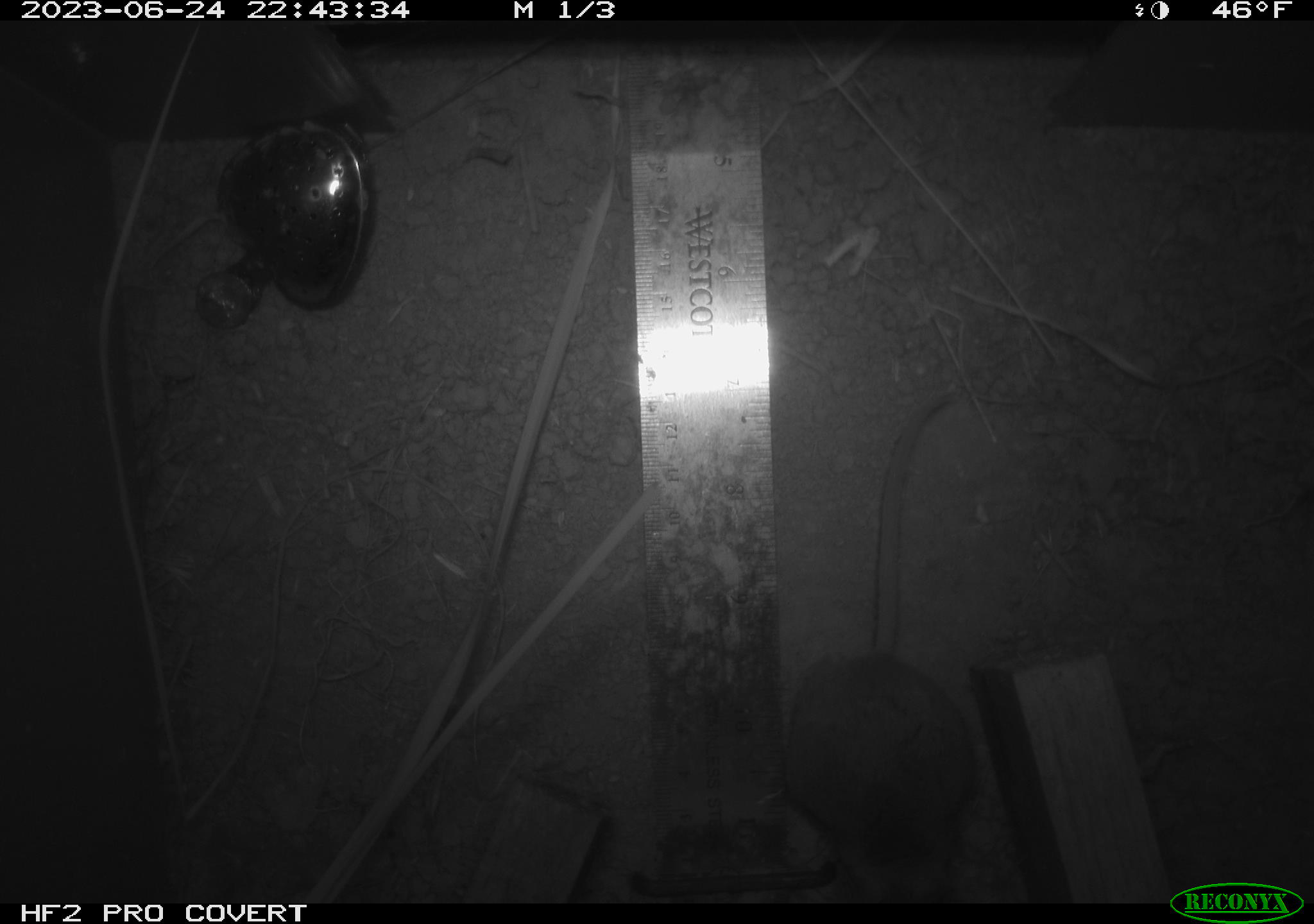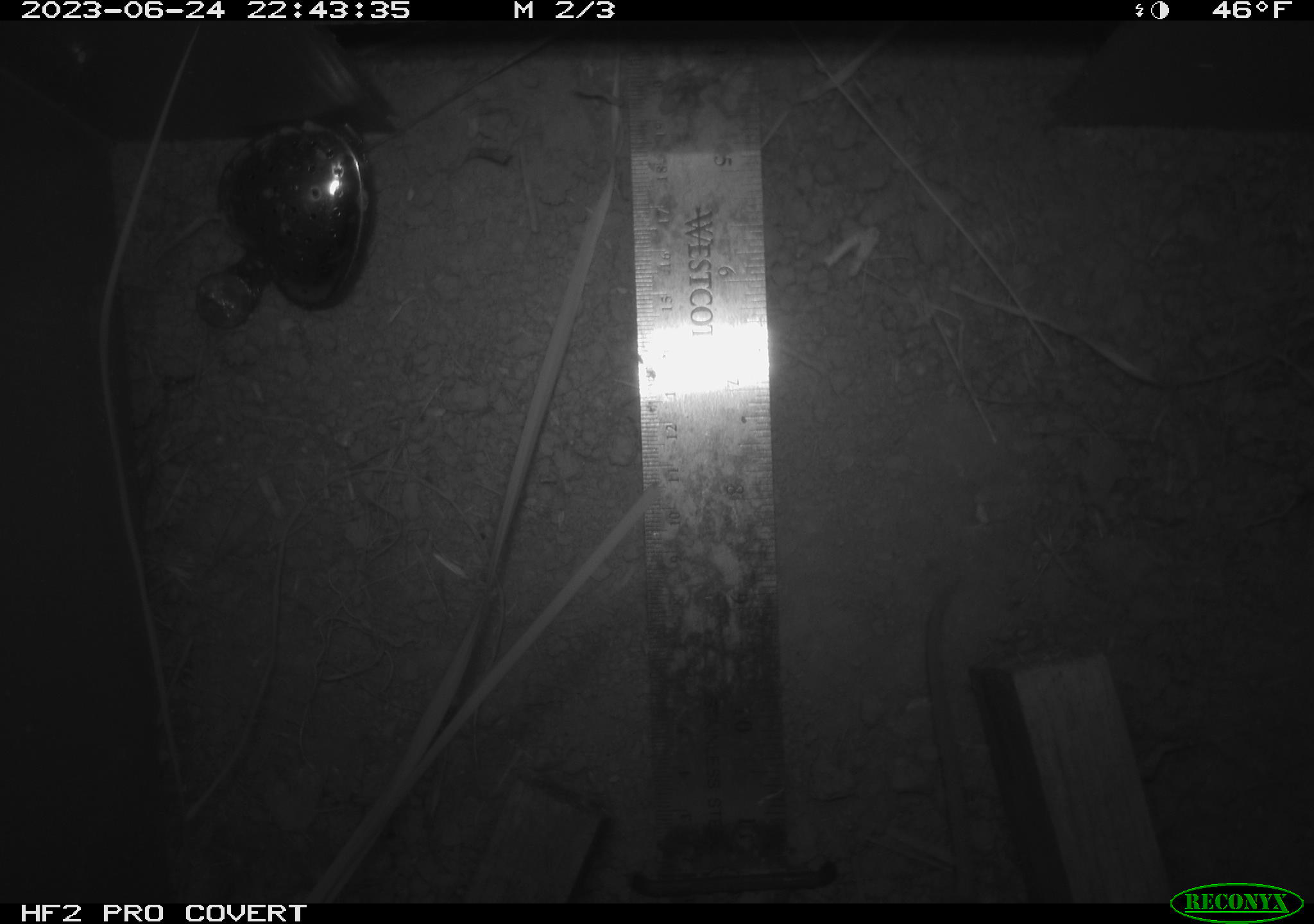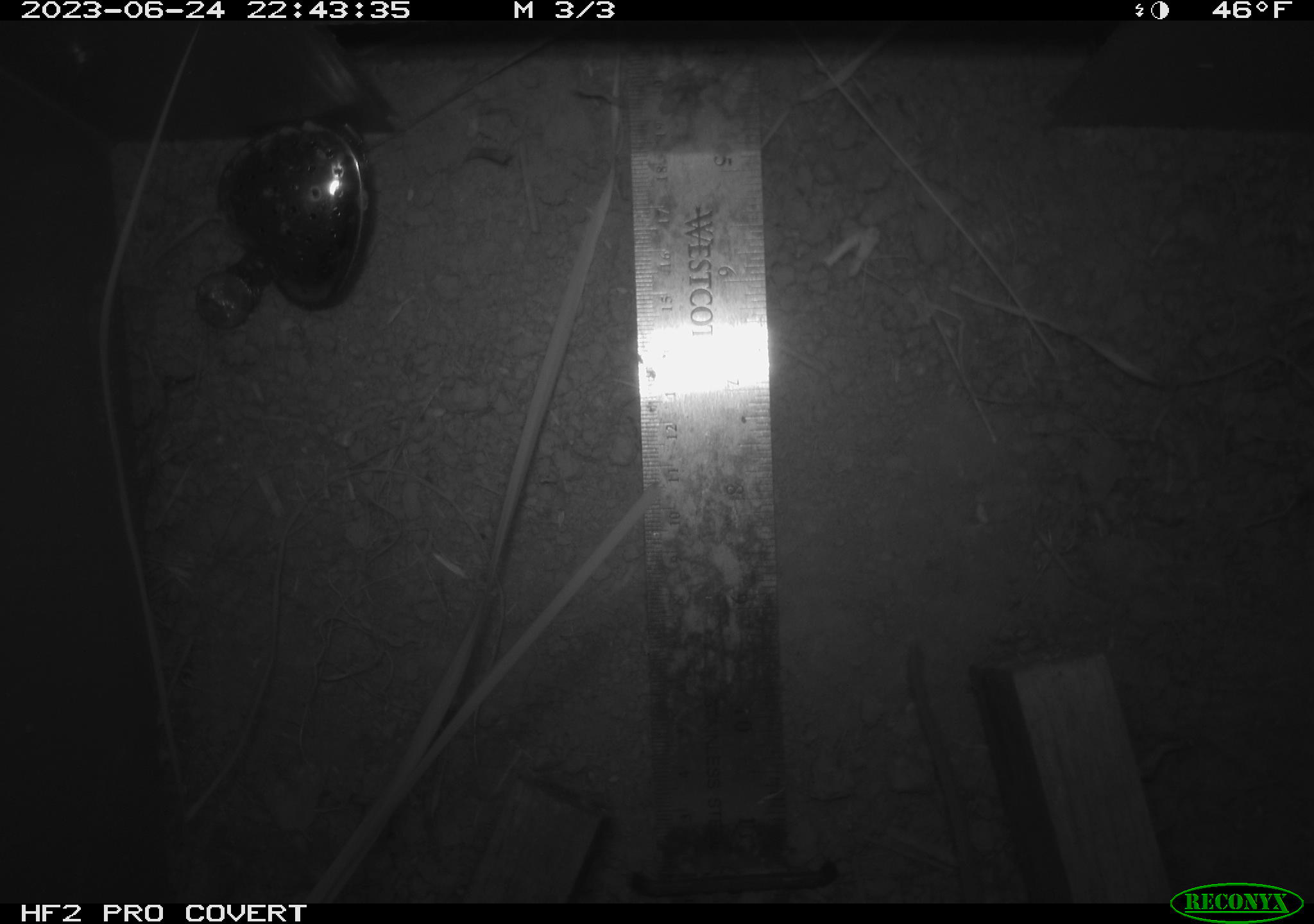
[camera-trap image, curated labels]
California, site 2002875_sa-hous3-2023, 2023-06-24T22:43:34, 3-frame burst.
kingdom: Animalia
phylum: Chordata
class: Mammalia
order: Rodentia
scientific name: Rodentia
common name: mouse species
Mouse species (Rodentia).